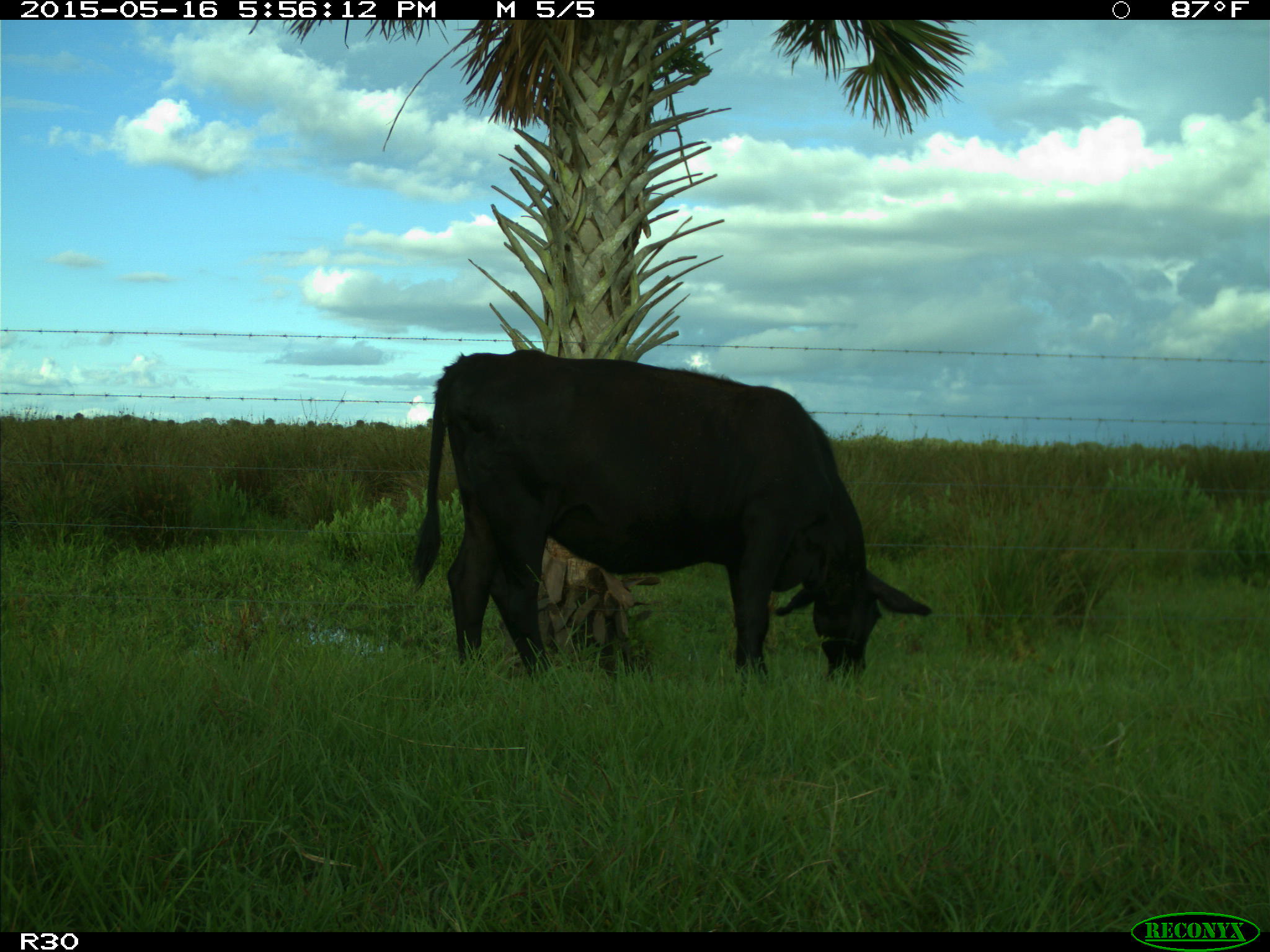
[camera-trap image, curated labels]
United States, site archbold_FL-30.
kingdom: Animalia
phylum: Chordata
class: Mammalia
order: Artiodactyla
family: Bovidae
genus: Bos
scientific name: Bos taurus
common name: domestic cow